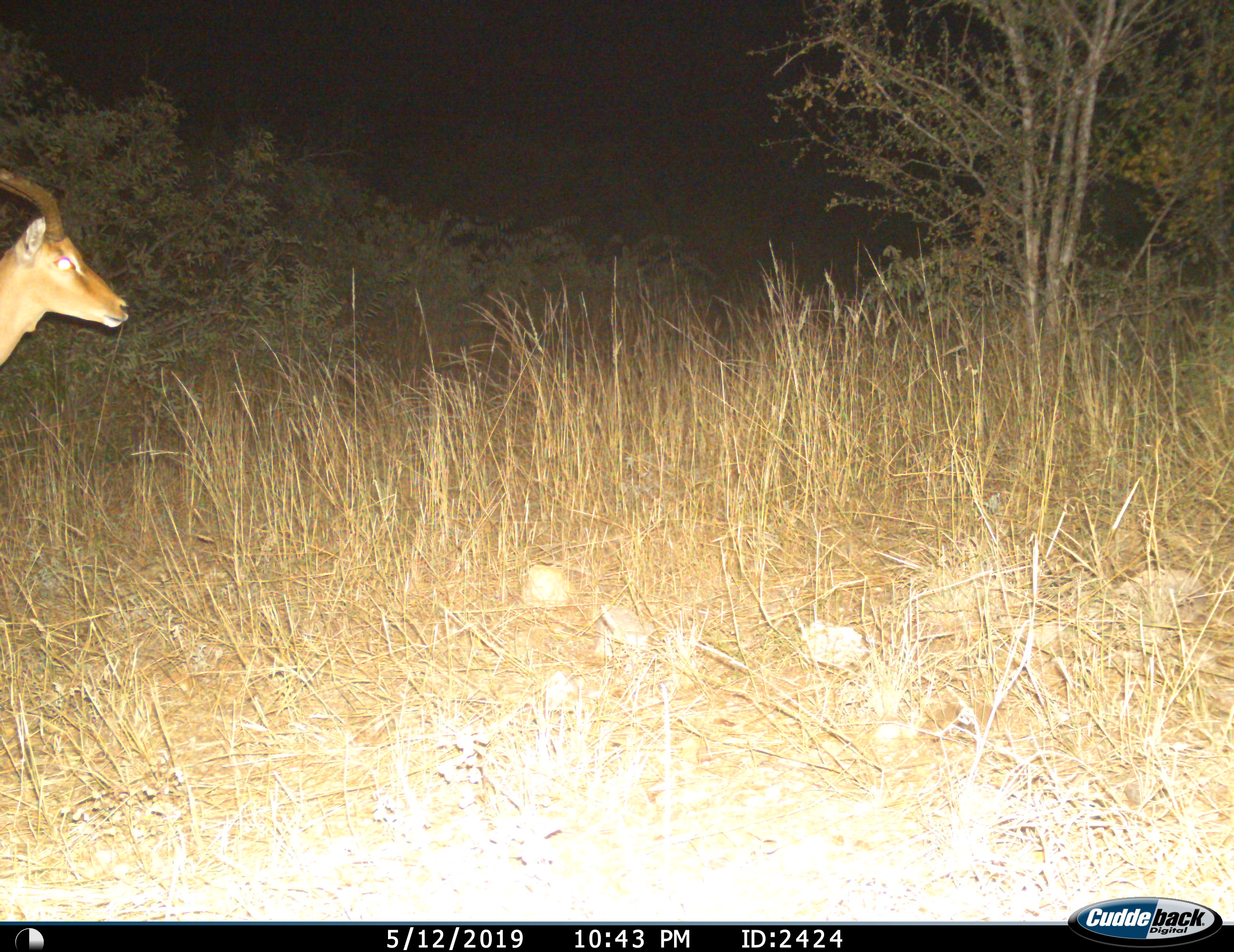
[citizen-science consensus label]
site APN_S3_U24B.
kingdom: Animalia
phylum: Chordata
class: Mammalia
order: Artiodactyla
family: Bovidae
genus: Aepyceros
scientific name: Aepyceros melampus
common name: impala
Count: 1.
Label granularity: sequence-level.